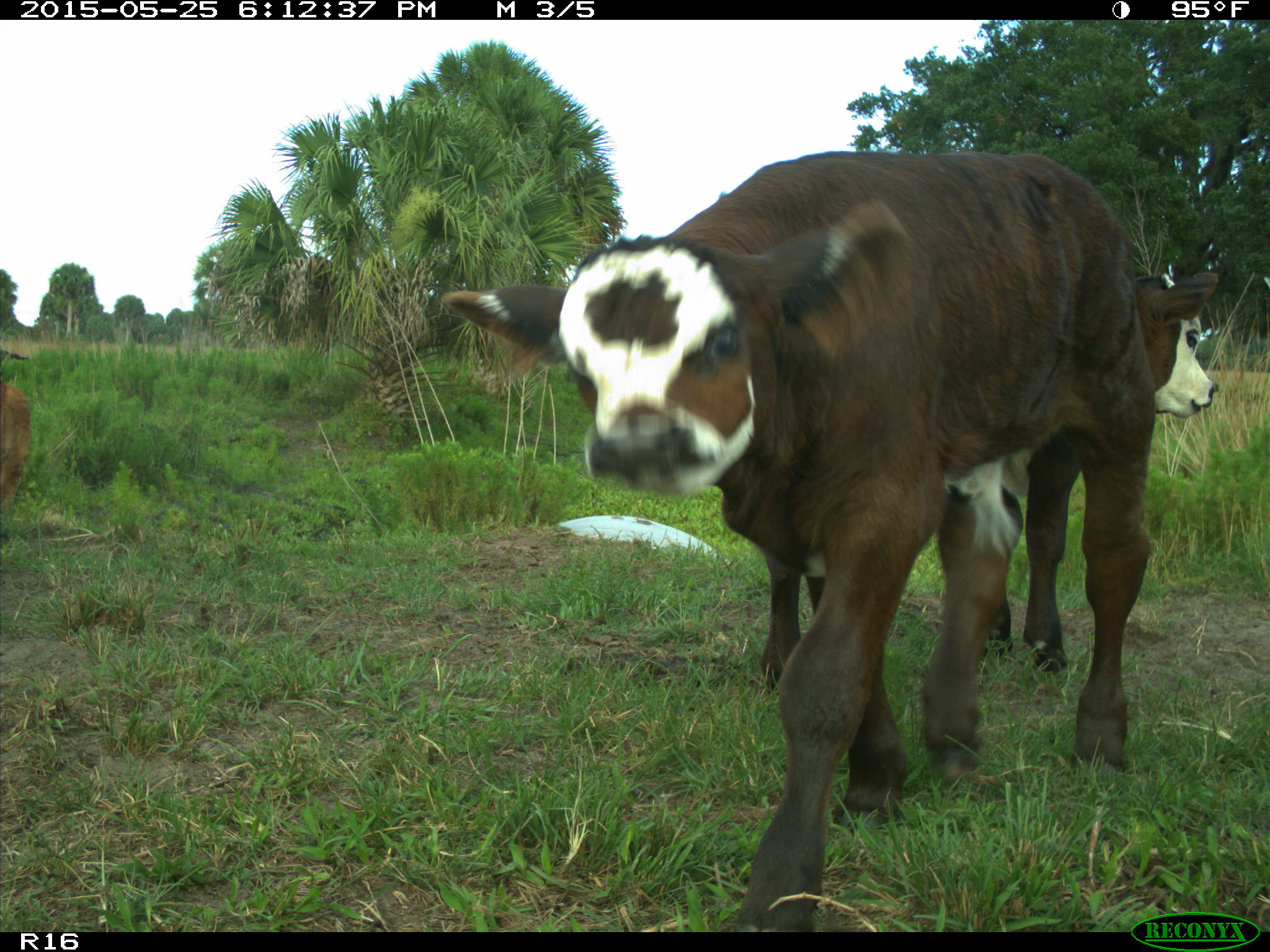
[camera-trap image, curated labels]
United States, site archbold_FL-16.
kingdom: Animalia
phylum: Chordata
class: Mammalia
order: Artiodactyla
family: Bovidae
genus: Bos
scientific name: Bos taurus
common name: domestic cow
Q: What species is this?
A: Bos taurus (domestic cow).